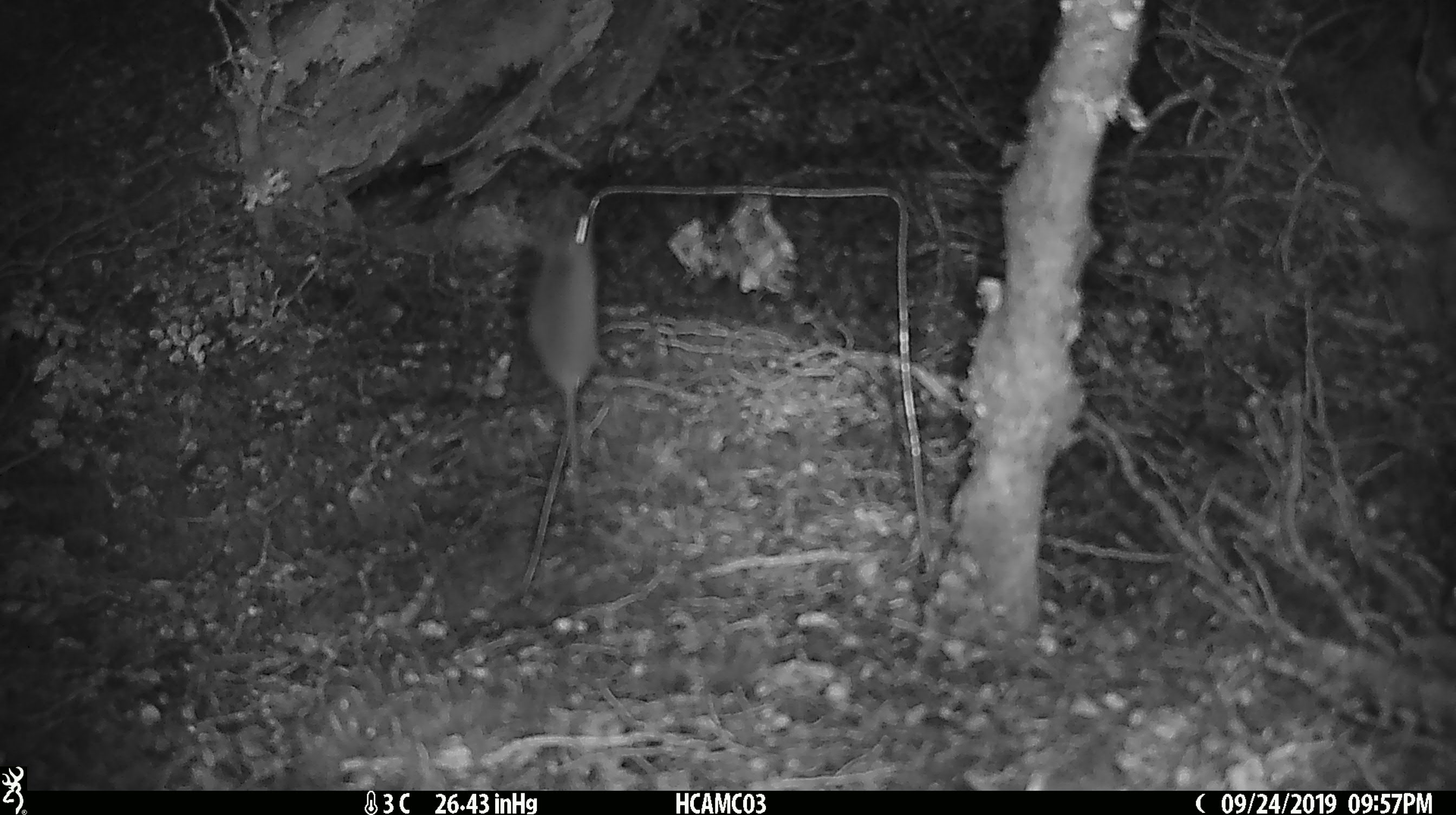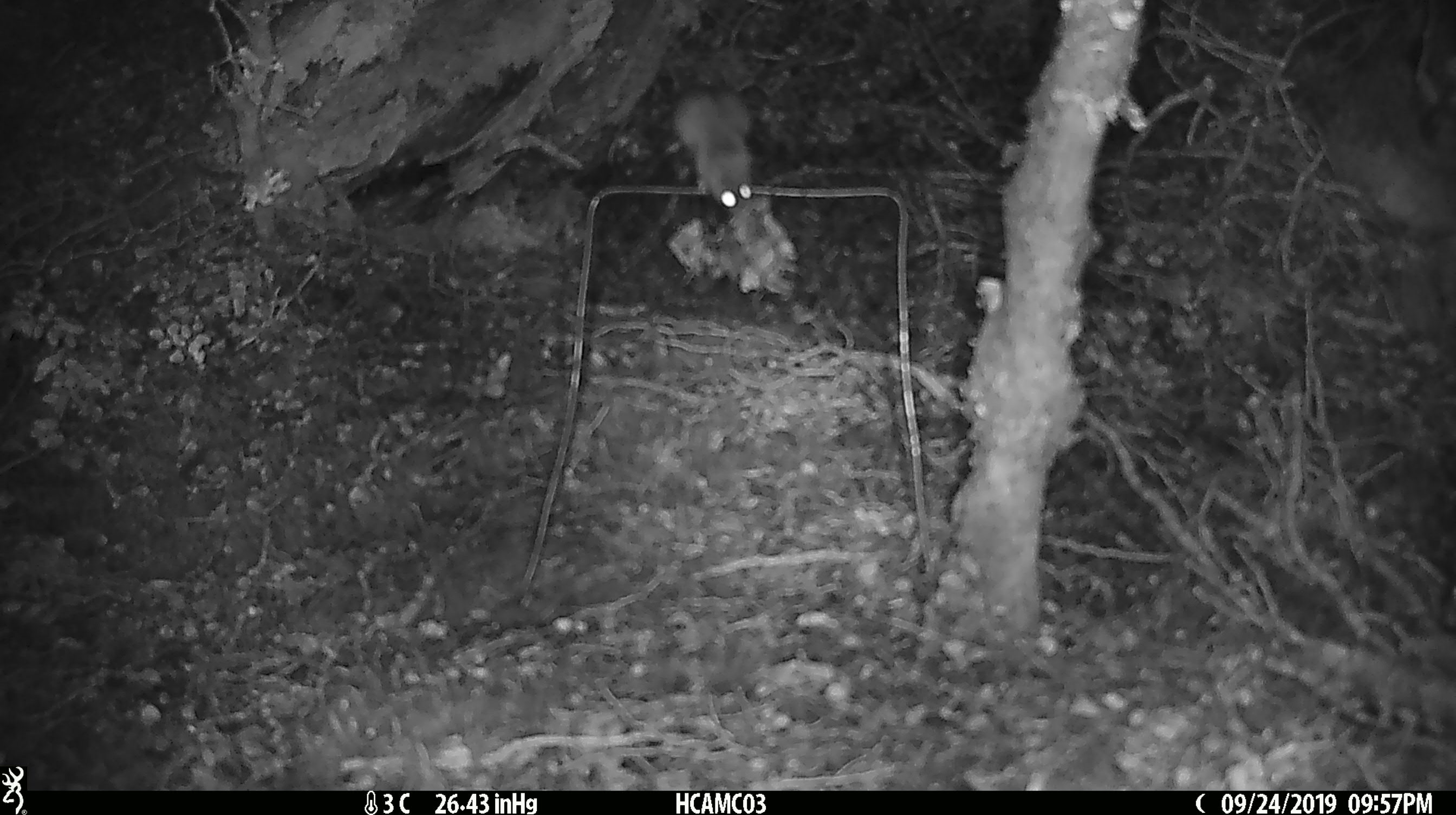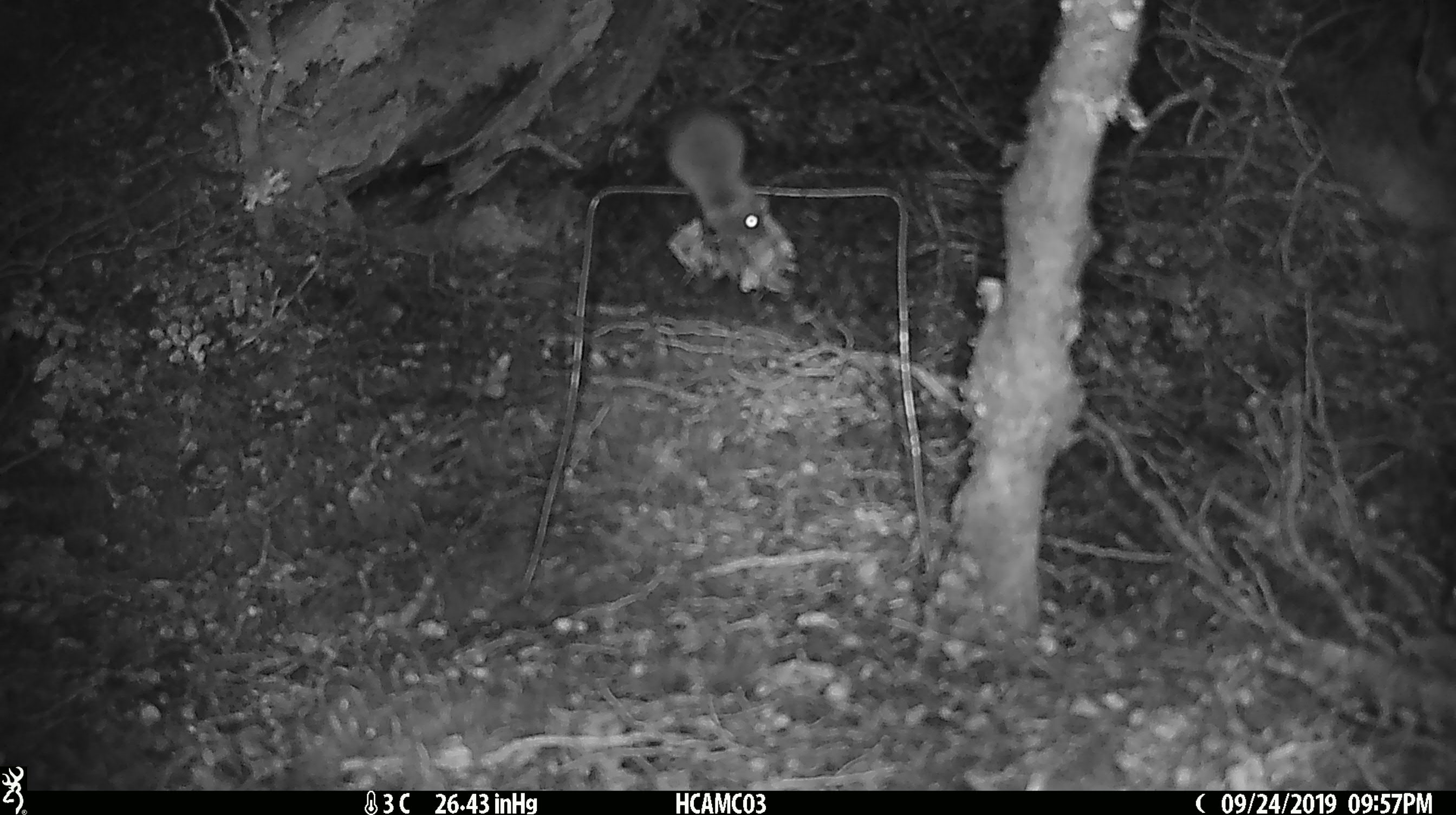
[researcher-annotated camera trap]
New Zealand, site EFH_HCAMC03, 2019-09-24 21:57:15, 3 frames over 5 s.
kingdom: Animalia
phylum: Chordata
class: Mammalia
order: Rodentia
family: Muridae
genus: Mus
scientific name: Mus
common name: mouse